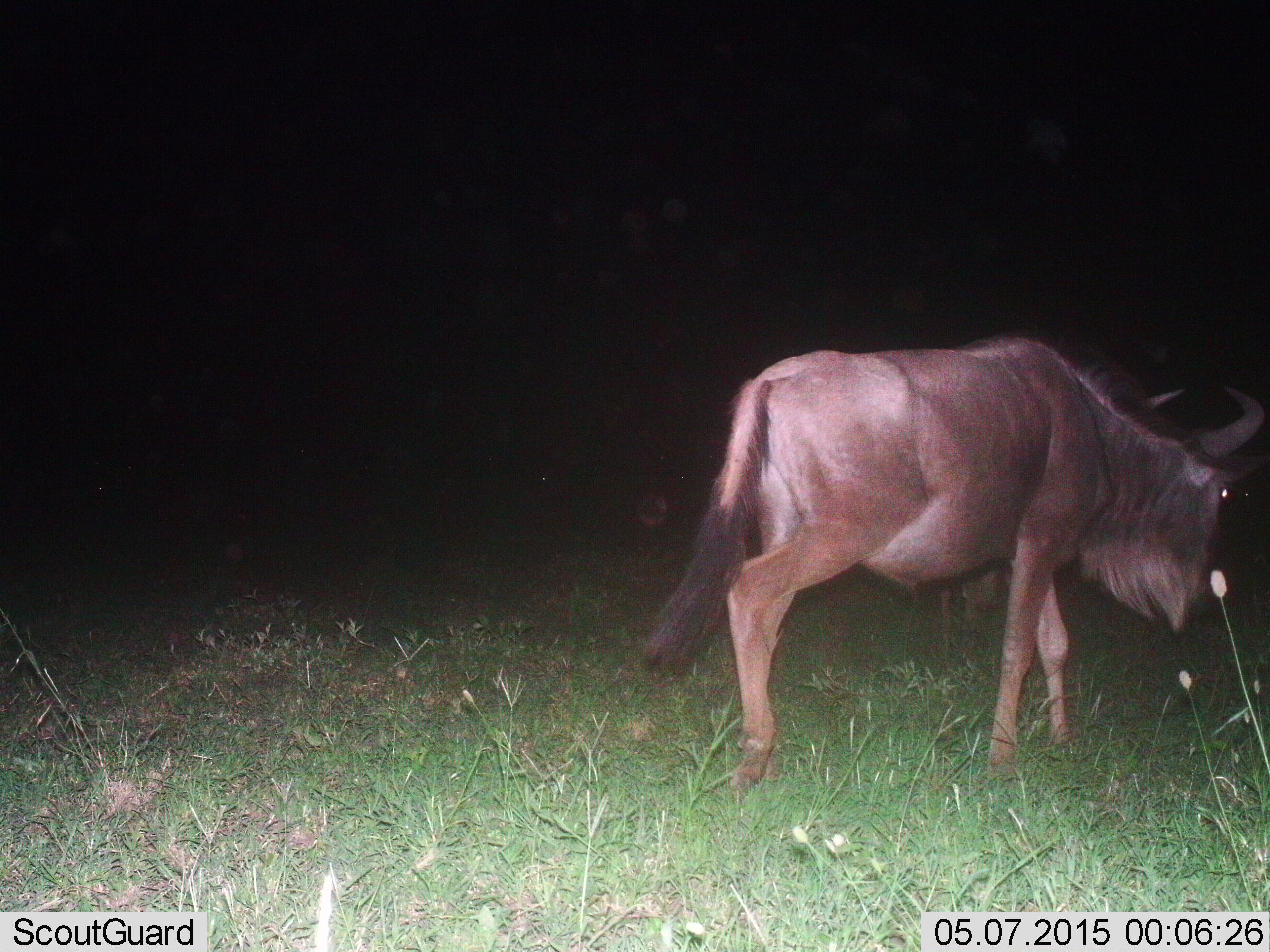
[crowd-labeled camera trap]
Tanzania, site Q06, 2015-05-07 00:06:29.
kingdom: Animalia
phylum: Chordata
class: Mammalia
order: Artiodactyla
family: Bovidae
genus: Connochaetes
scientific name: Connochaetes taurinus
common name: blue wildebeest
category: wildebeest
Wildebeest (blue wildebeest) (Connochaetes taurinus), count 1. Behavior (volunteer vote fractions): standing 30%, resting 0%, moving 90%, interacting 0%. Young present (vote fraction): 0%. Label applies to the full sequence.